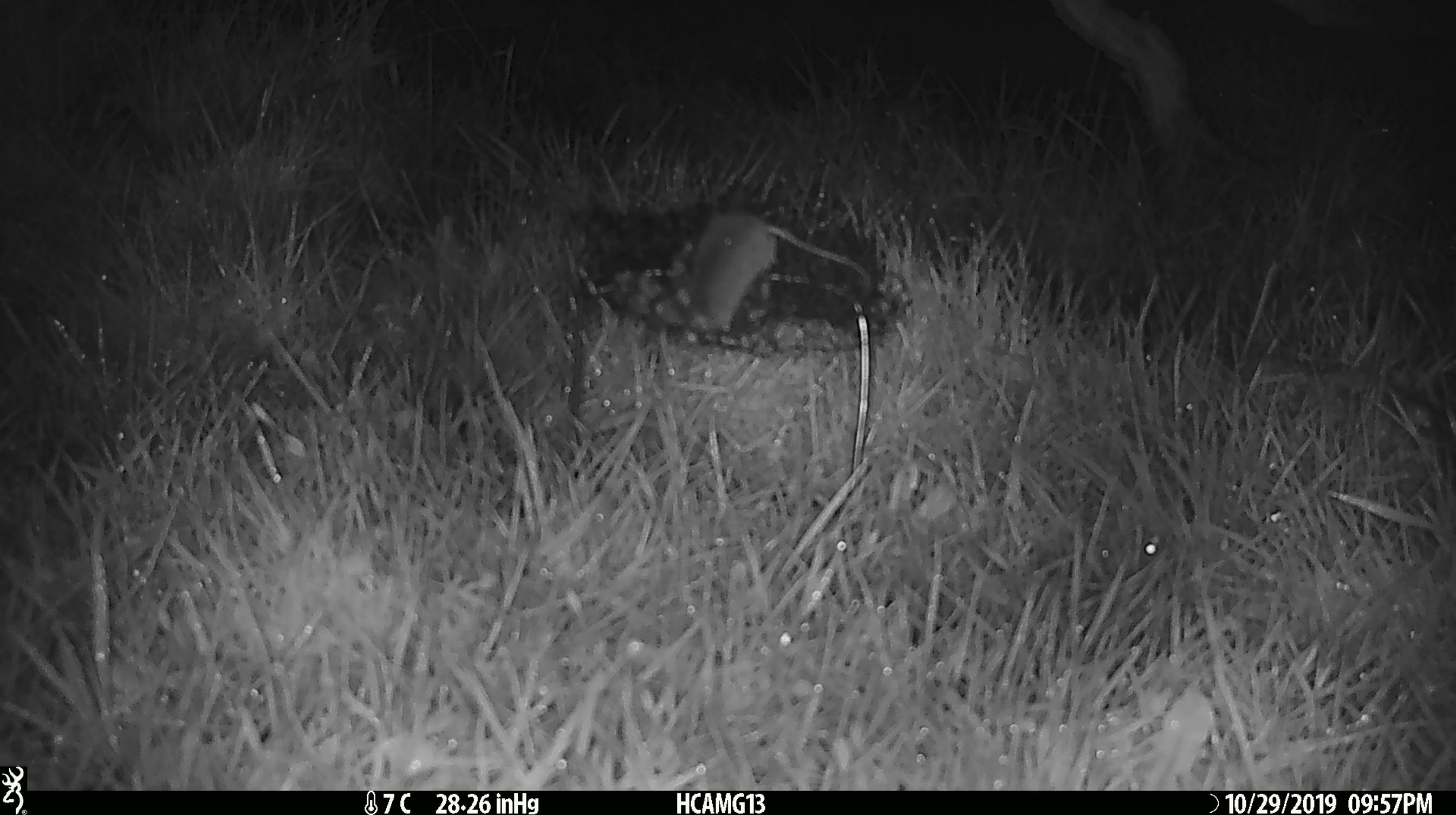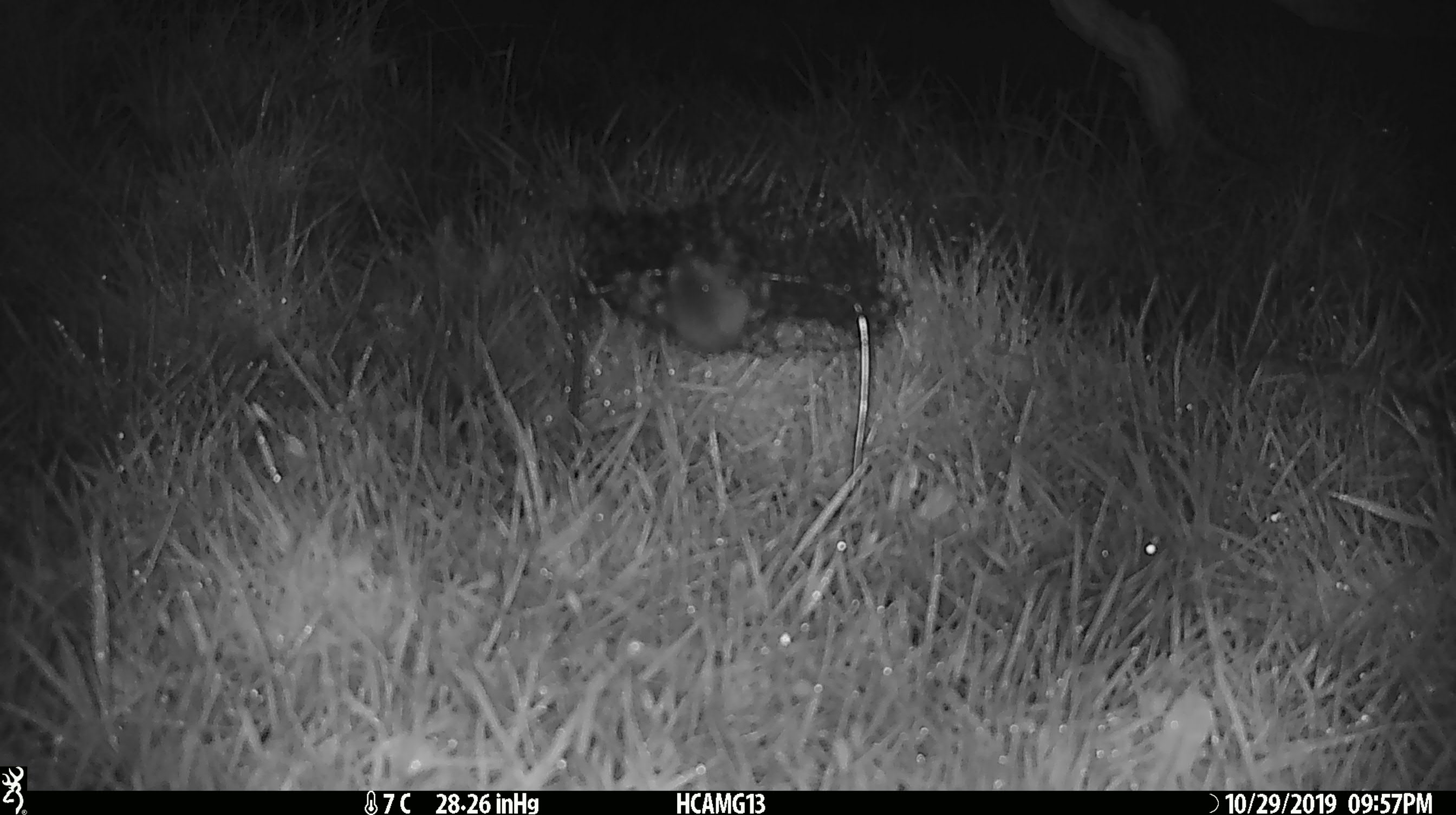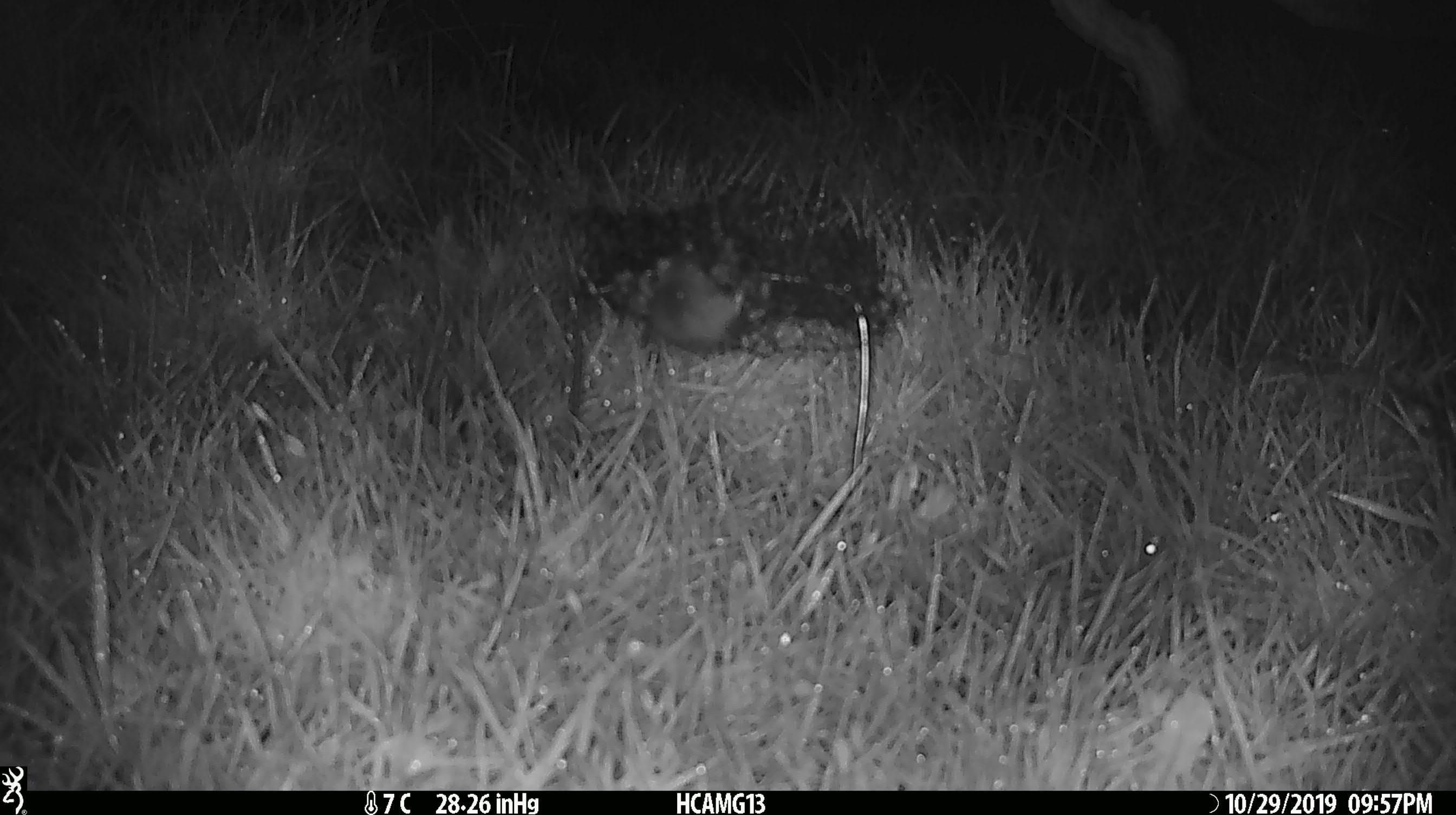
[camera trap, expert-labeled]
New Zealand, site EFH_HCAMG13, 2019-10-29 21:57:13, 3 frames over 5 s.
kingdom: Animalia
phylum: Chordata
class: Mammalia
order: Rodentia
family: Muridae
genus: Mus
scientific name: Mus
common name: mouse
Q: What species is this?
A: Mouse (Mus).